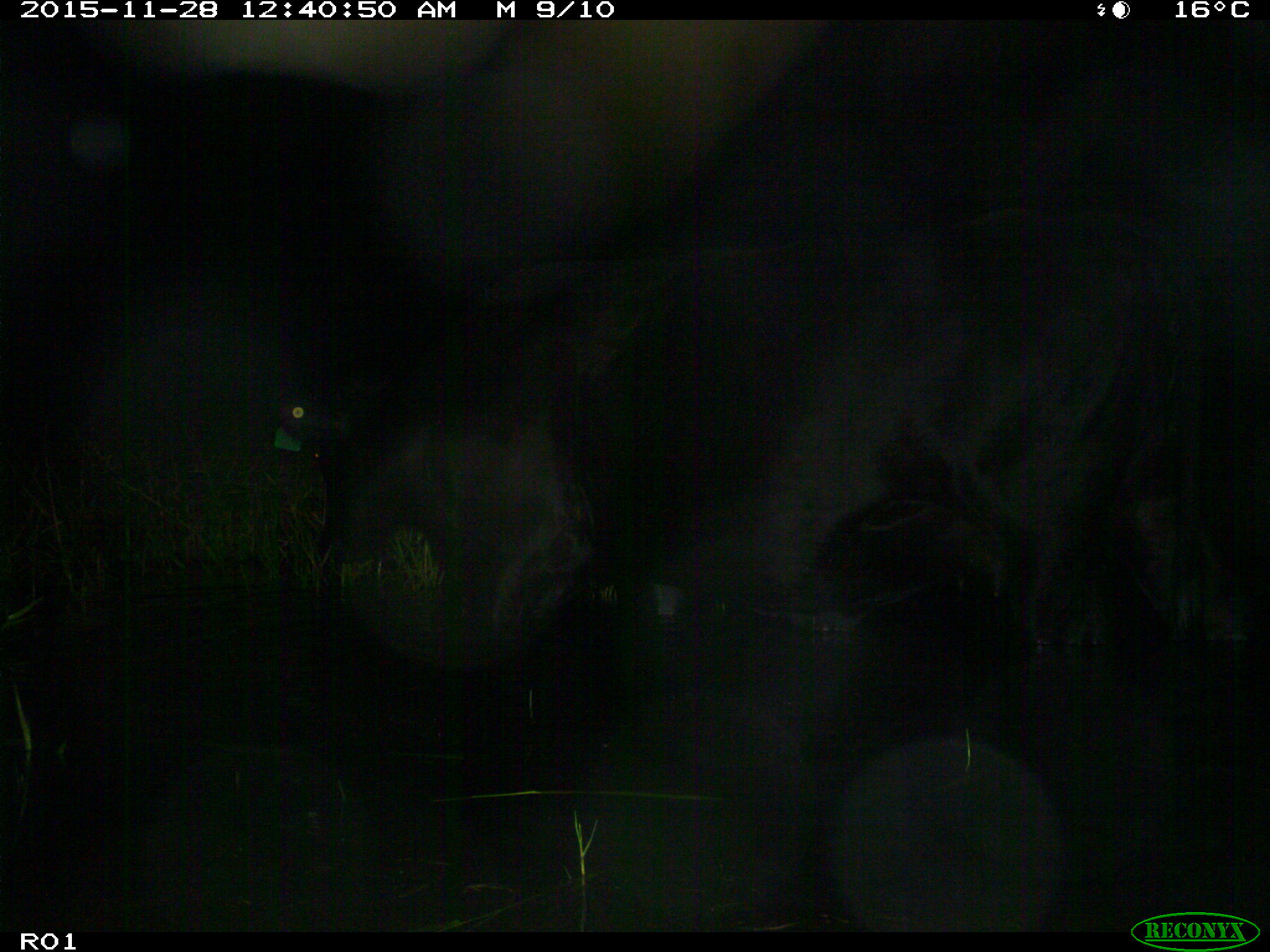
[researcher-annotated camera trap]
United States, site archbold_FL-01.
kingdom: Animalia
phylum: Chordata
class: Mammalia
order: Artiodactyla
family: Bovidae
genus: Bos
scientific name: Bos taurus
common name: domestic cow